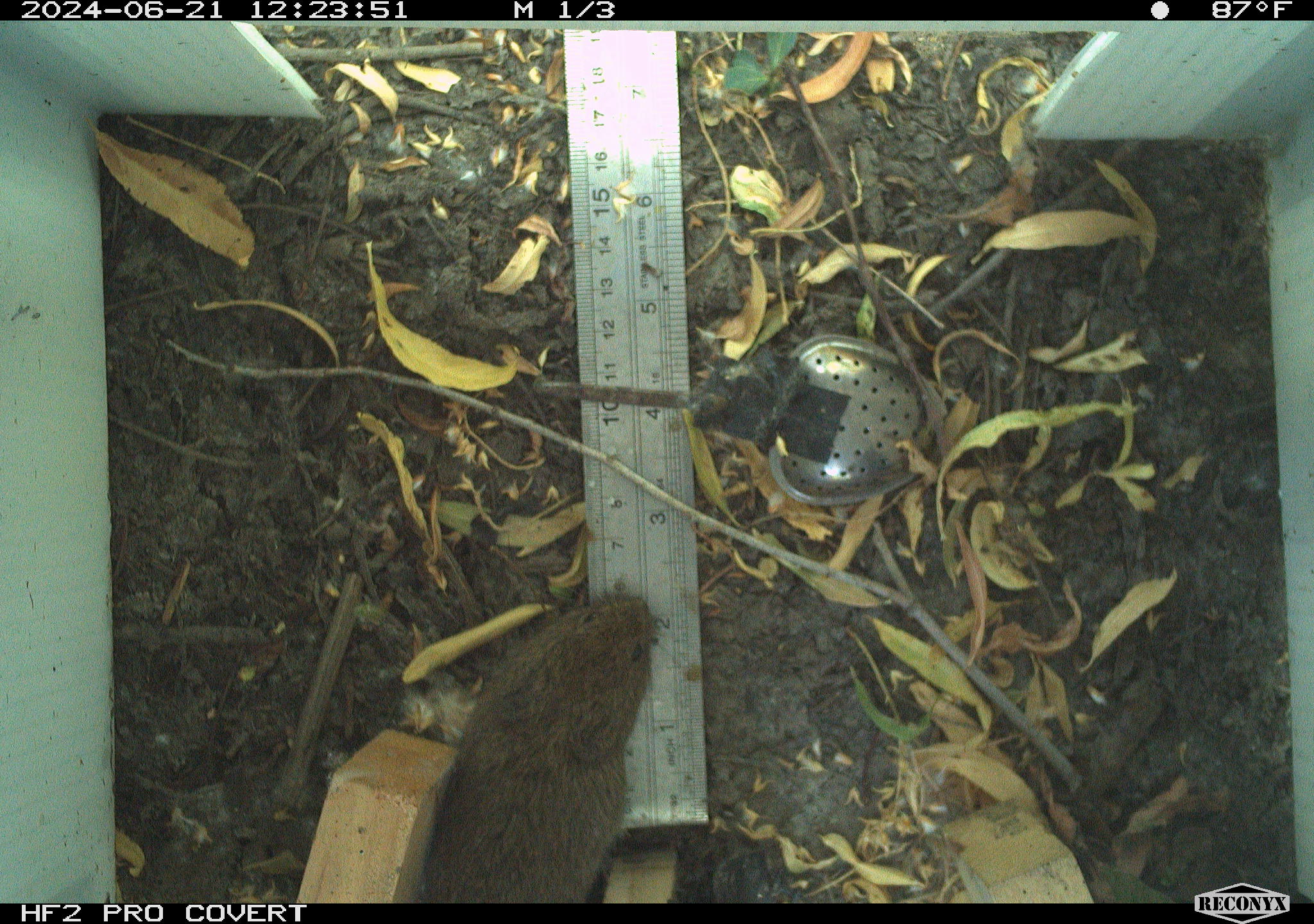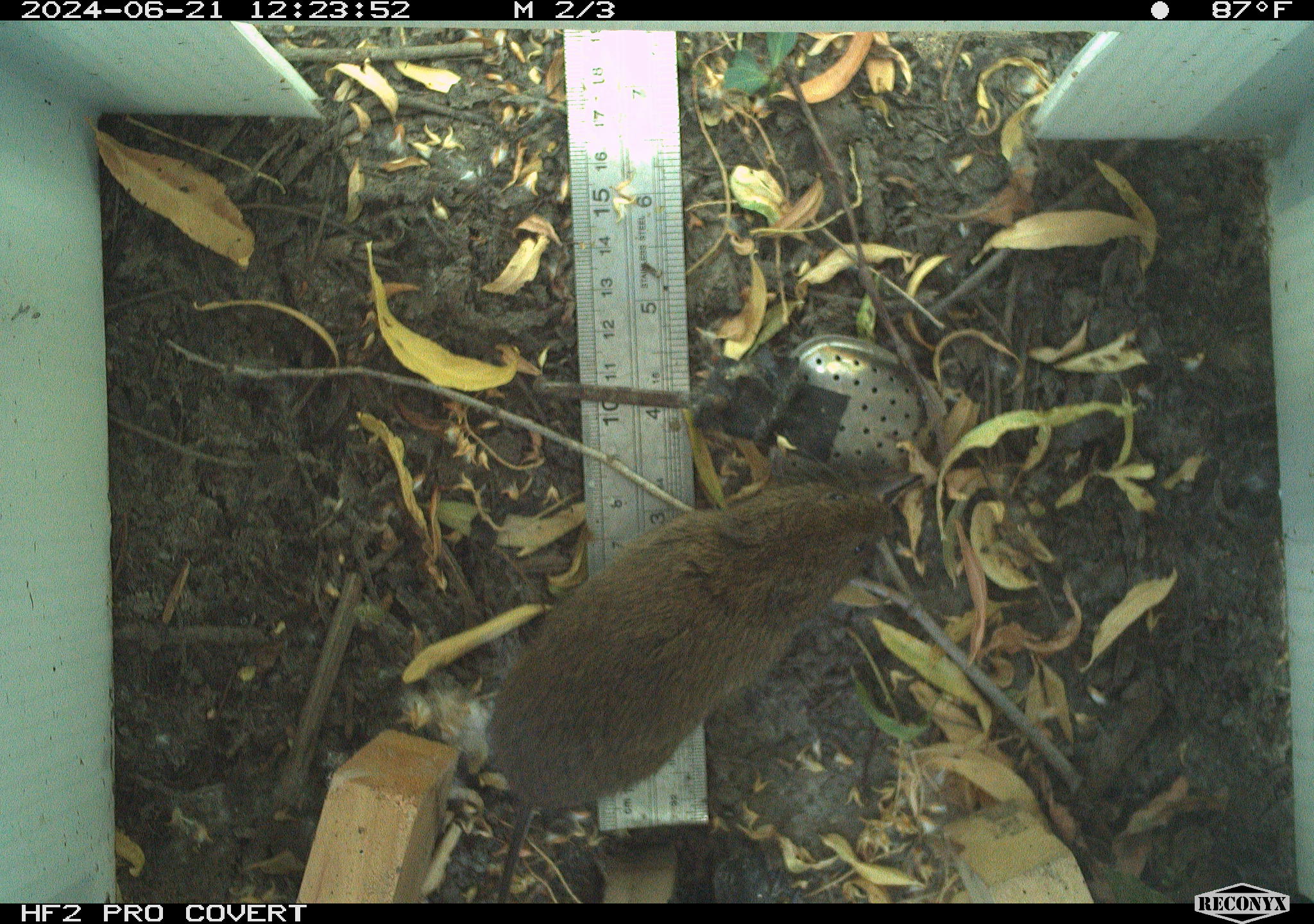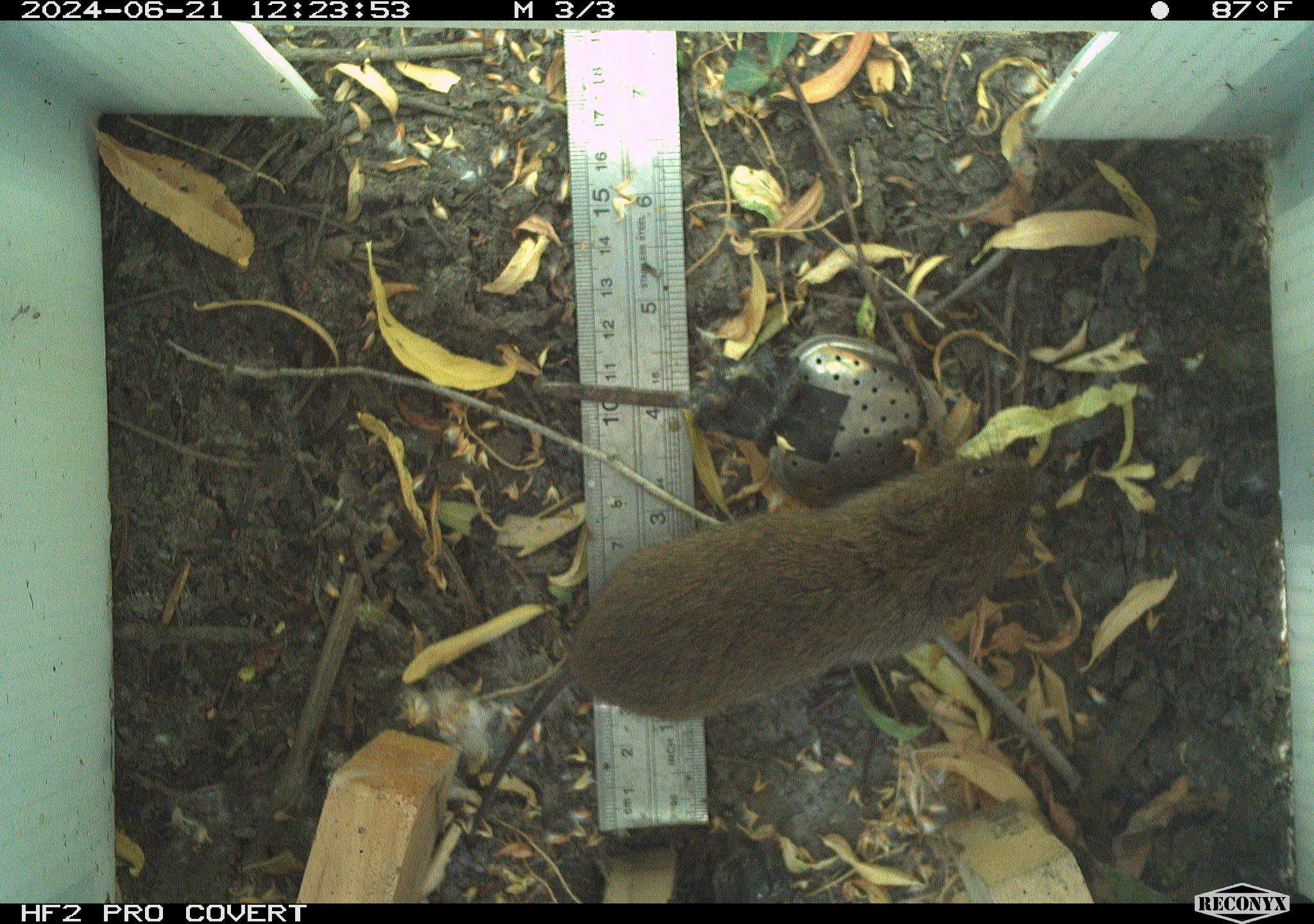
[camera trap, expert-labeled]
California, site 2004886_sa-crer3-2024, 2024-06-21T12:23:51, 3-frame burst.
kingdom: Animalia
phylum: Chordata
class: Mammalia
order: Rodentia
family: Cricetidae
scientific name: Arvicolinae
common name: voles, lemmings, and muskrats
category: arvicolinae subfamily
Arvicolinae subfamily (voles, lemmings, and muskrats) (Arvicolinae).